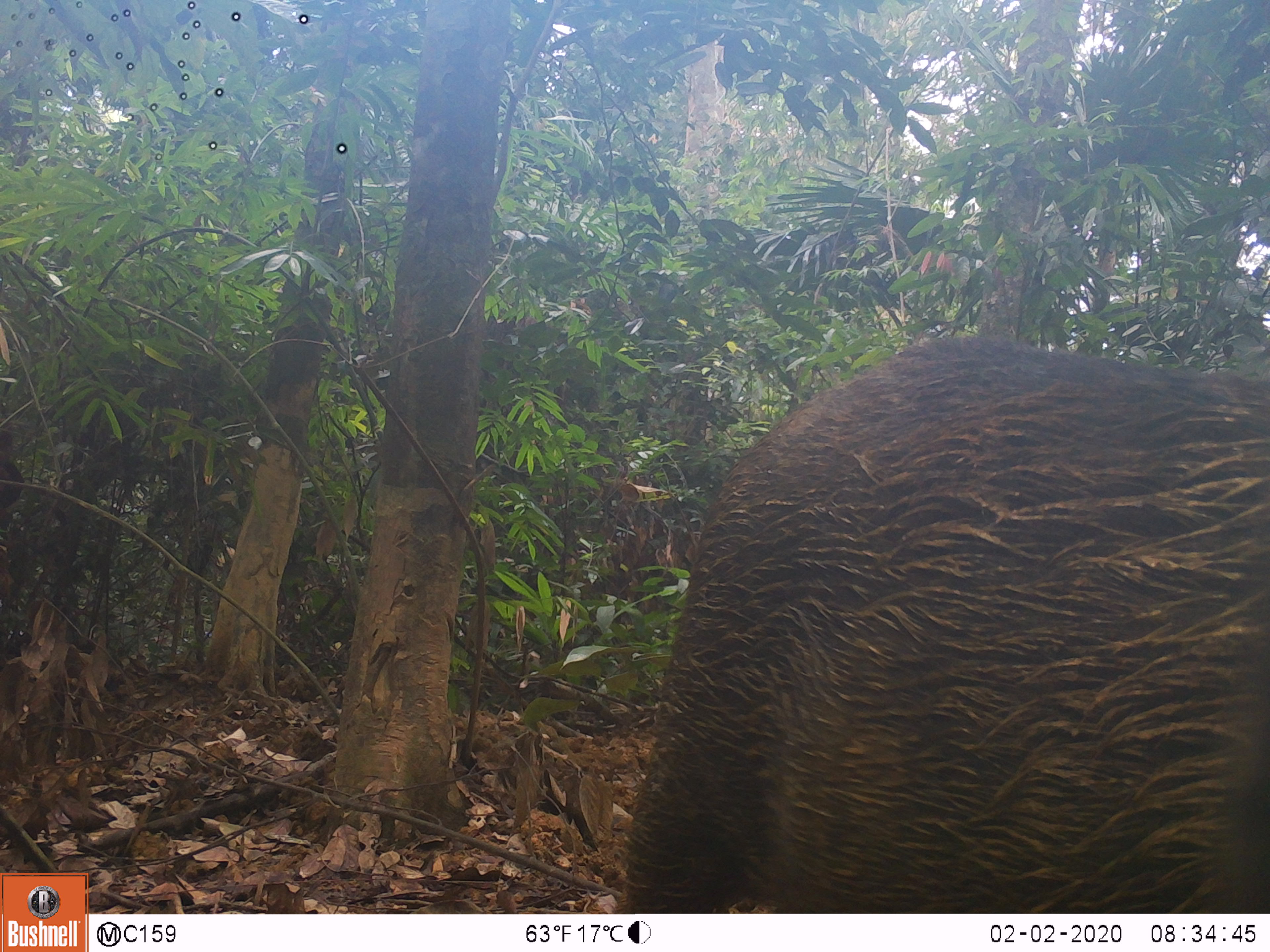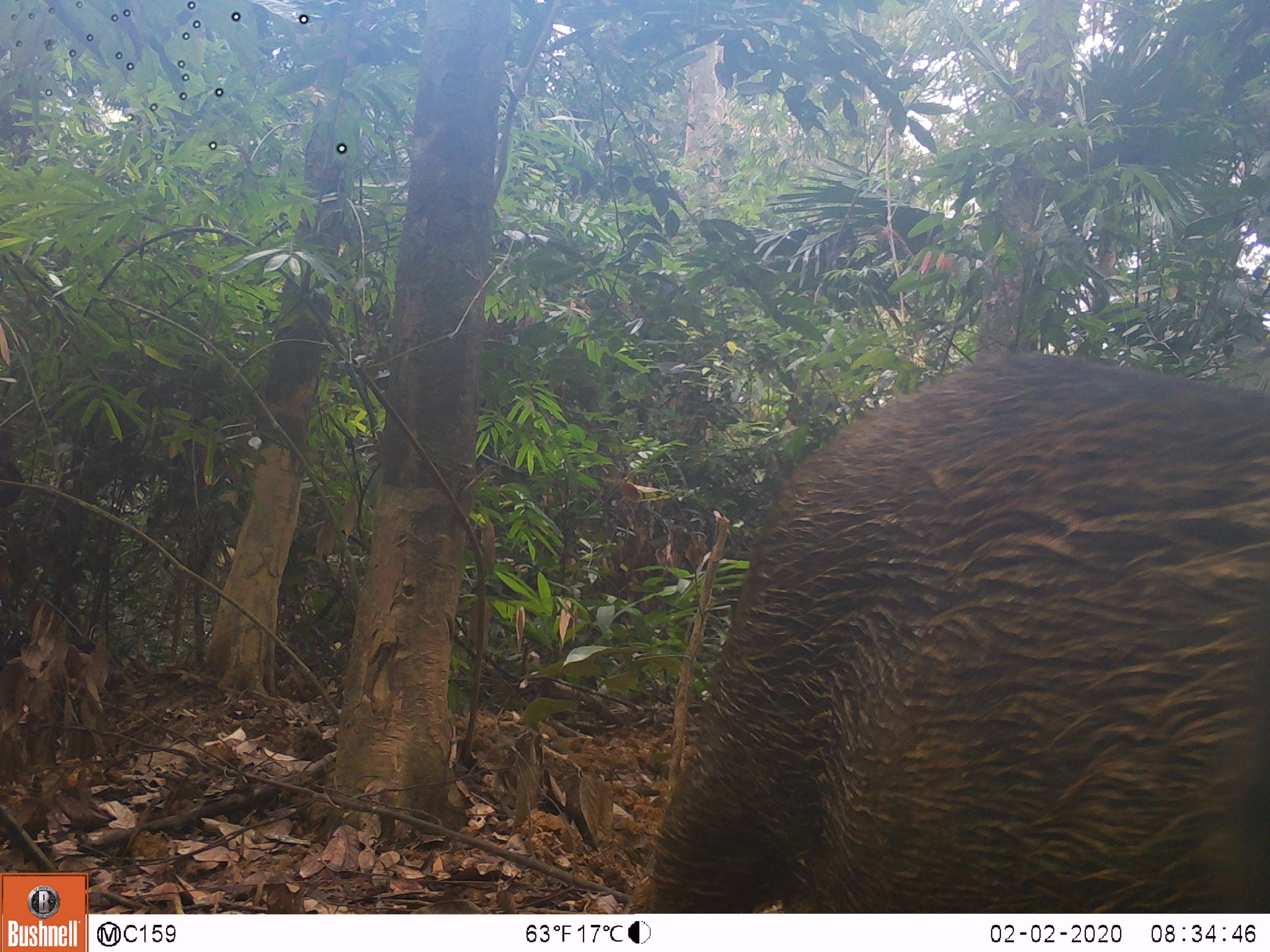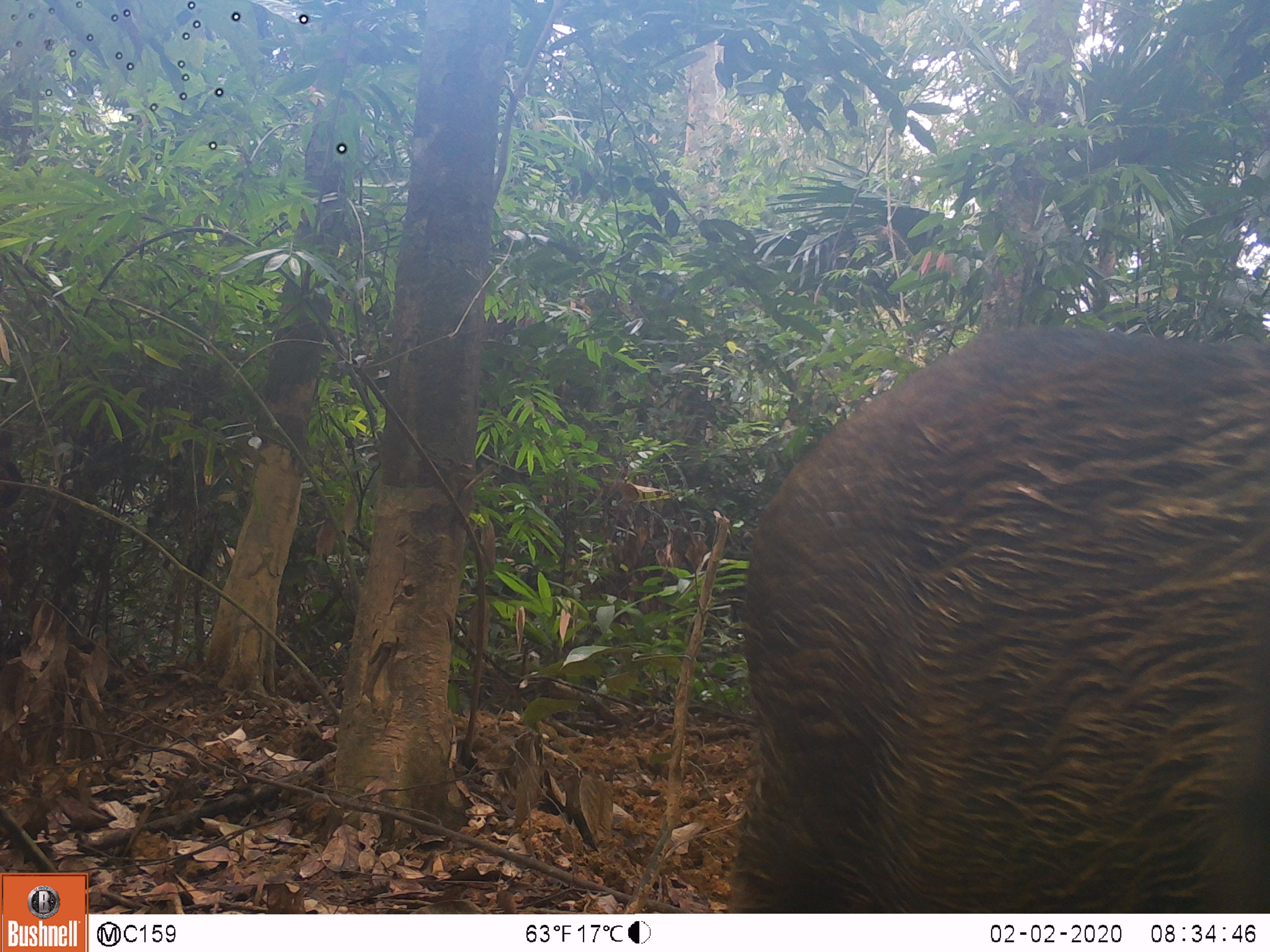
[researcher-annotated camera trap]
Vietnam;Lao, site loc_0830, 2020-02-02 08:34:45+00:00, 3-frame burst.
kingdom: Animalia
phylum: Chordata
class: Mammalia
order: Artiodactyla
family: Suidae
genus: Sus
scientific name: Sus scrofa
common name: eurasian wild pig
Eurasian wild pig (Sus scrofa). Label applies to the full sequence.